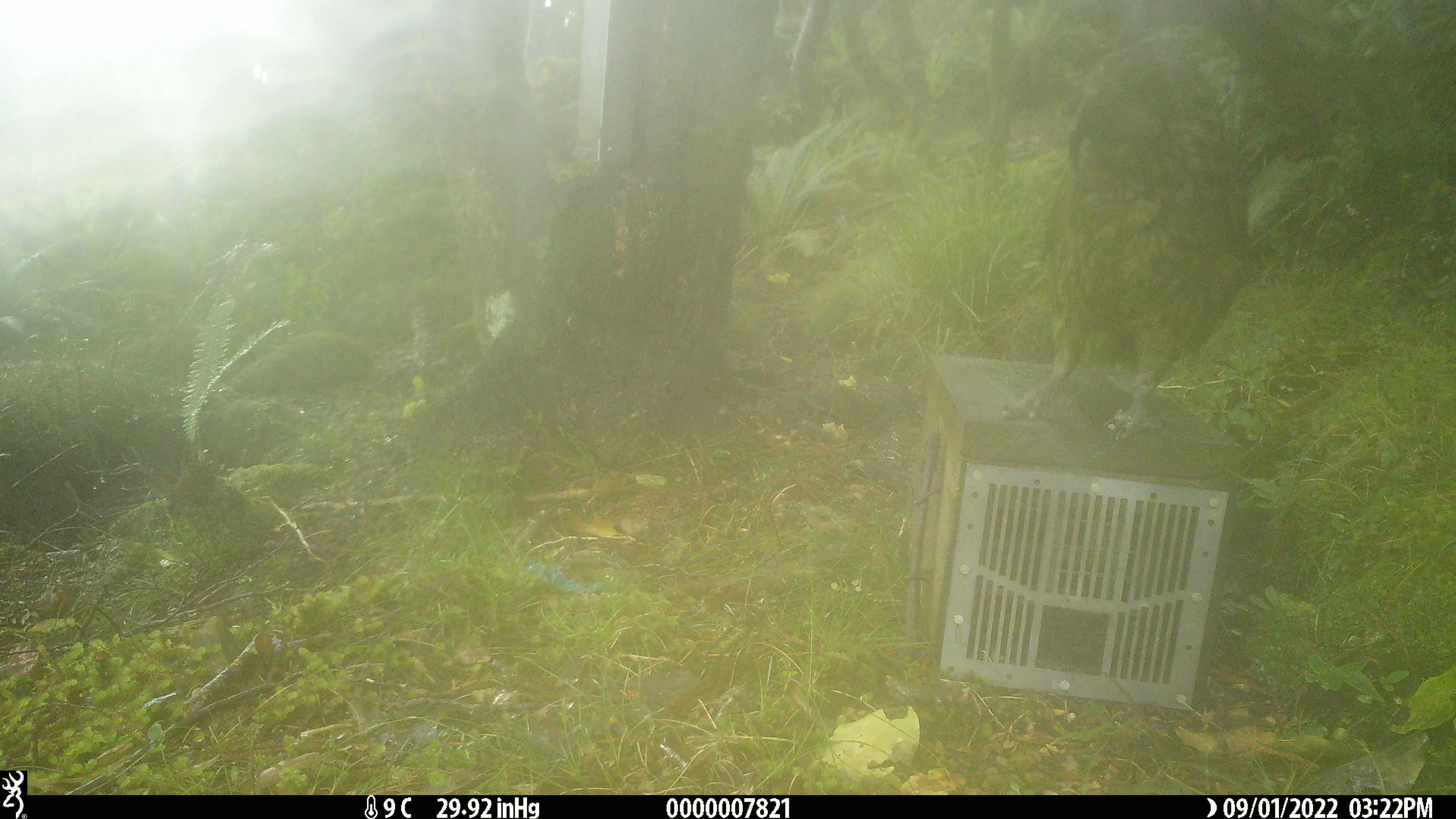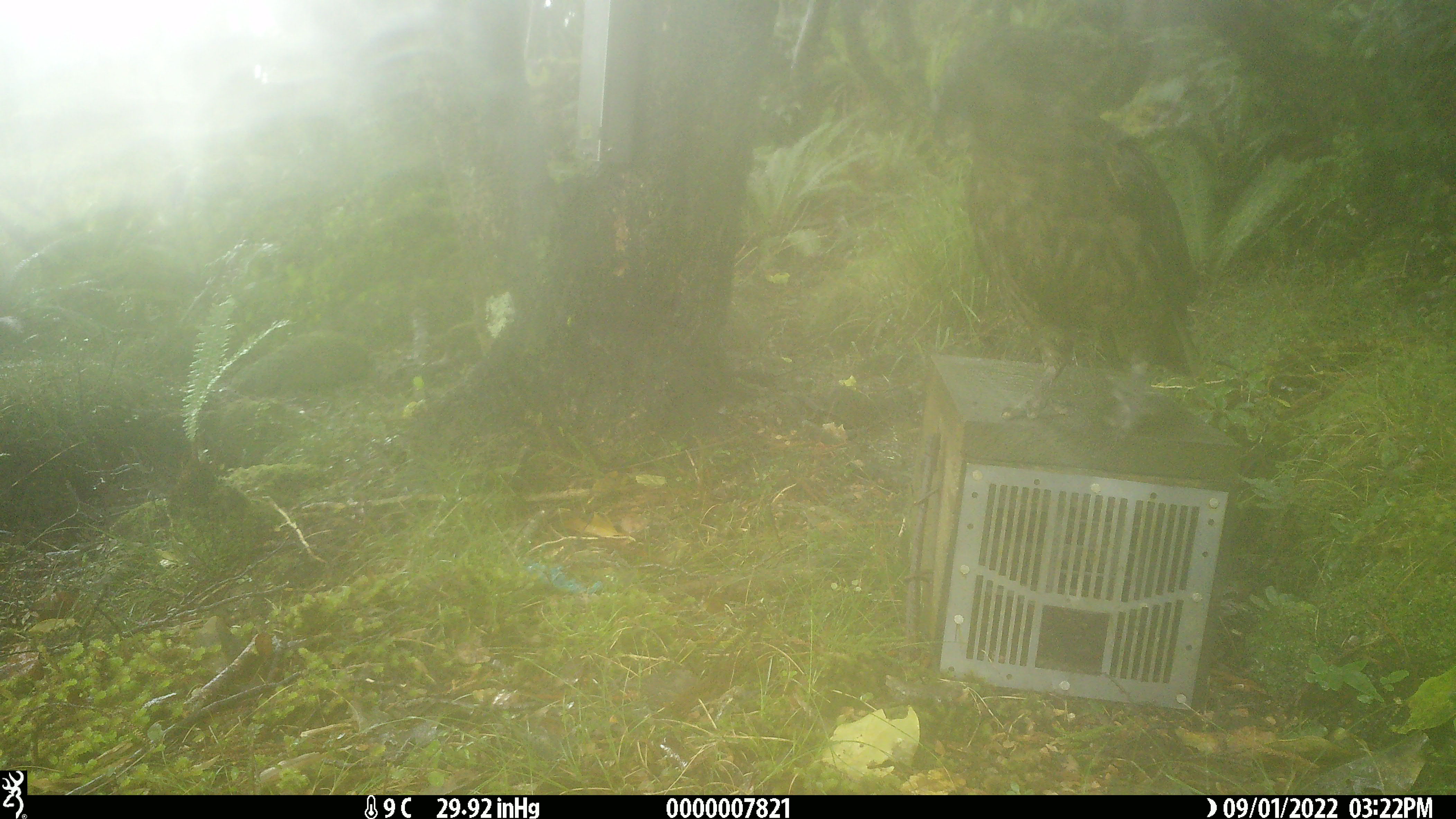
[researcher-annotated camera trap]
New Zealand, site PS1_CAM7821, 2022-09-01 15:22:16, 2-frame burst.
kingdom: Animalia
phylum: Chordata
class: Aves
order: Psittaciformes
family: Strigopidae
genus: Nestor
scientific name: Nestor notabilis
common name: kea